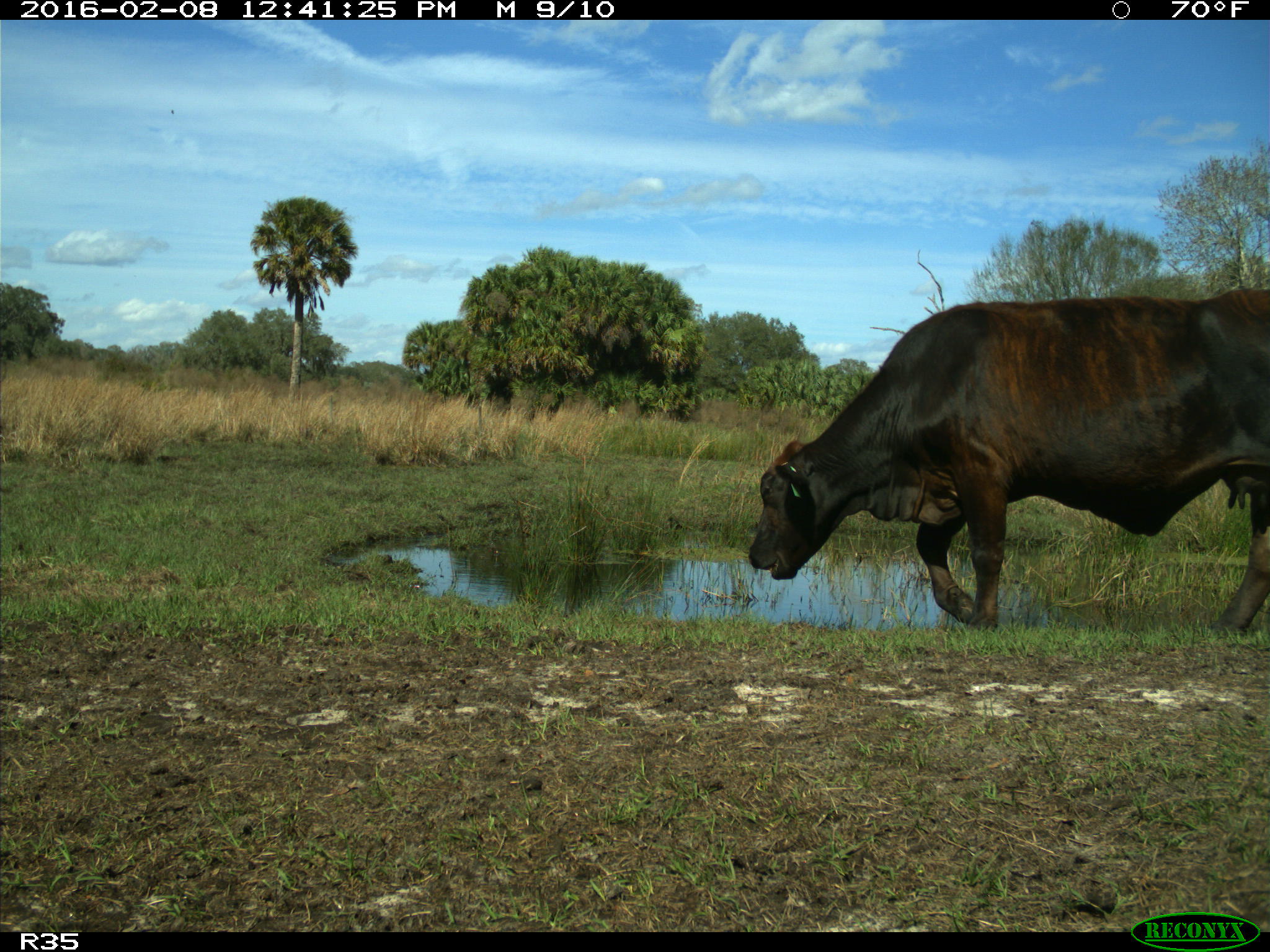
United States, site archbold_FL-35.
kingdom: Animalia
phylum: Chordata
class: Mammalia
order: Artiodactyla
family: Bovidae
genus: Bos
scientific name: Bos taurus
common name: domestic cow